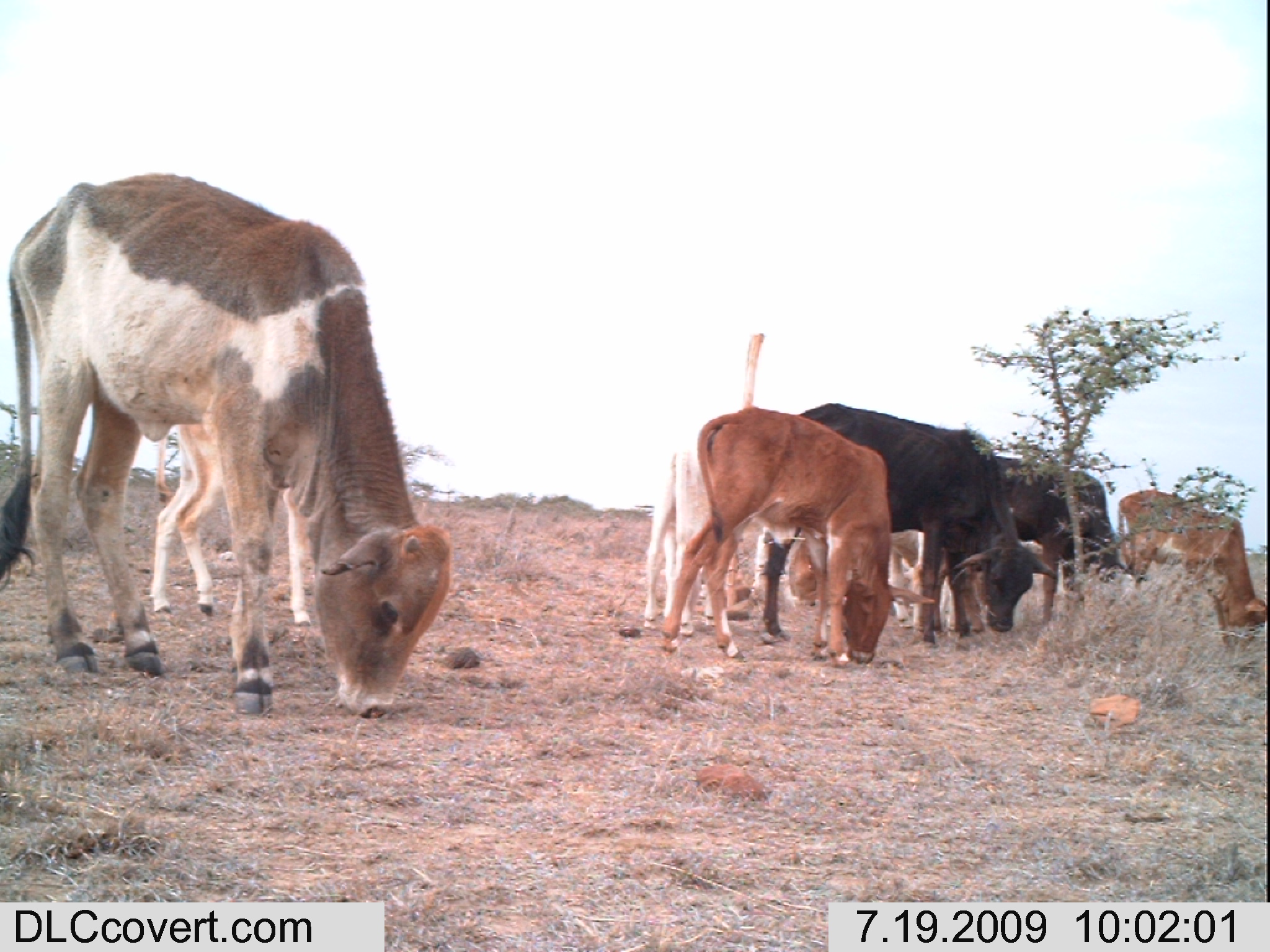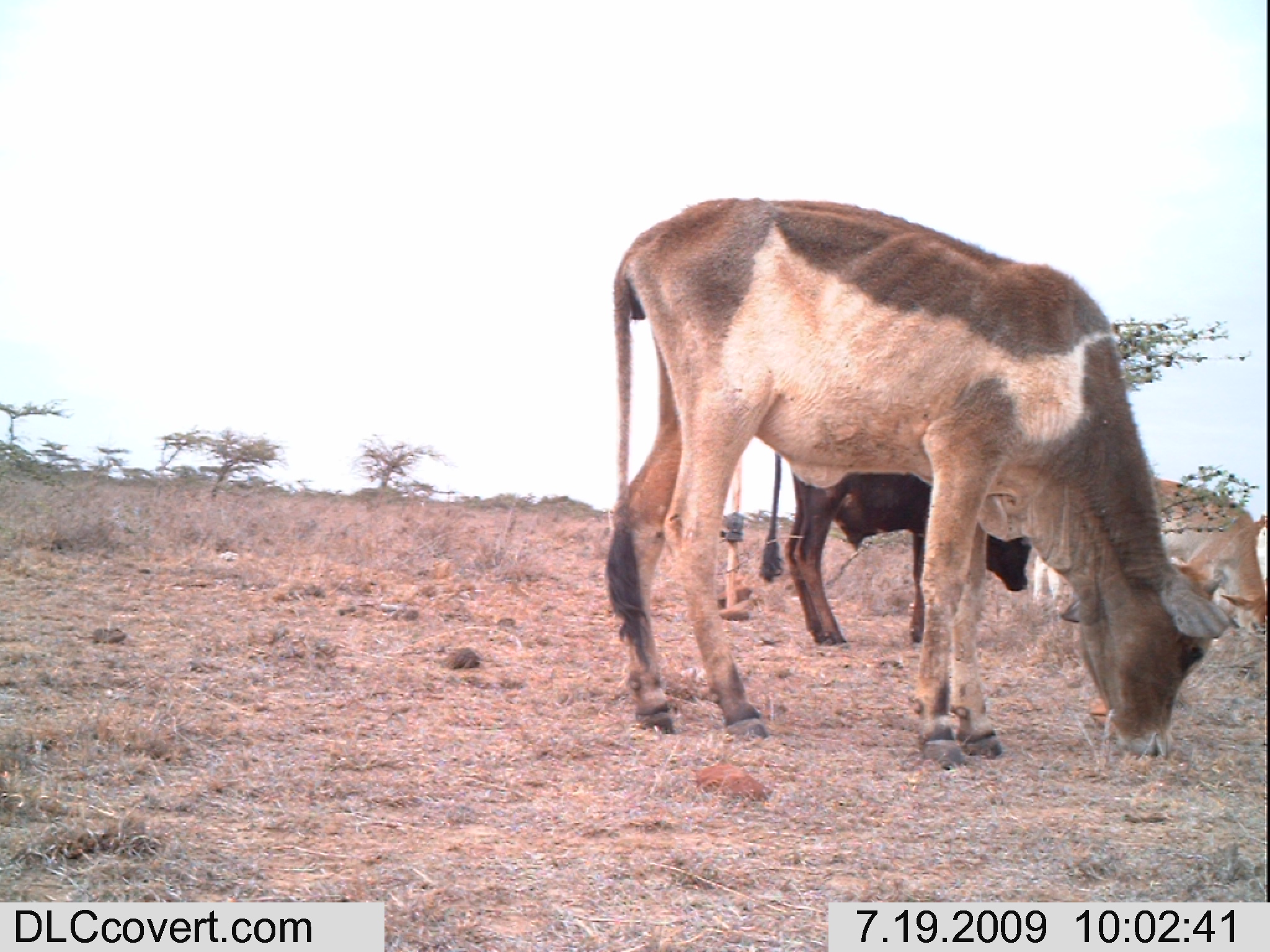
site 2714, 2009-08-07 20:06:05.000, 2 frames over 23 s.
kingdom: Animalia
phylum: Chordata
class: Mammalia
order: Carnivora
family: Canidae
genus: Lupulella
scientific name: Lupulella mesomelas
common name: black-backed jackal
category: canis mesomelas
Canis mesomelas (black-backed jackal) (Lupulella mesomelas), count 1.